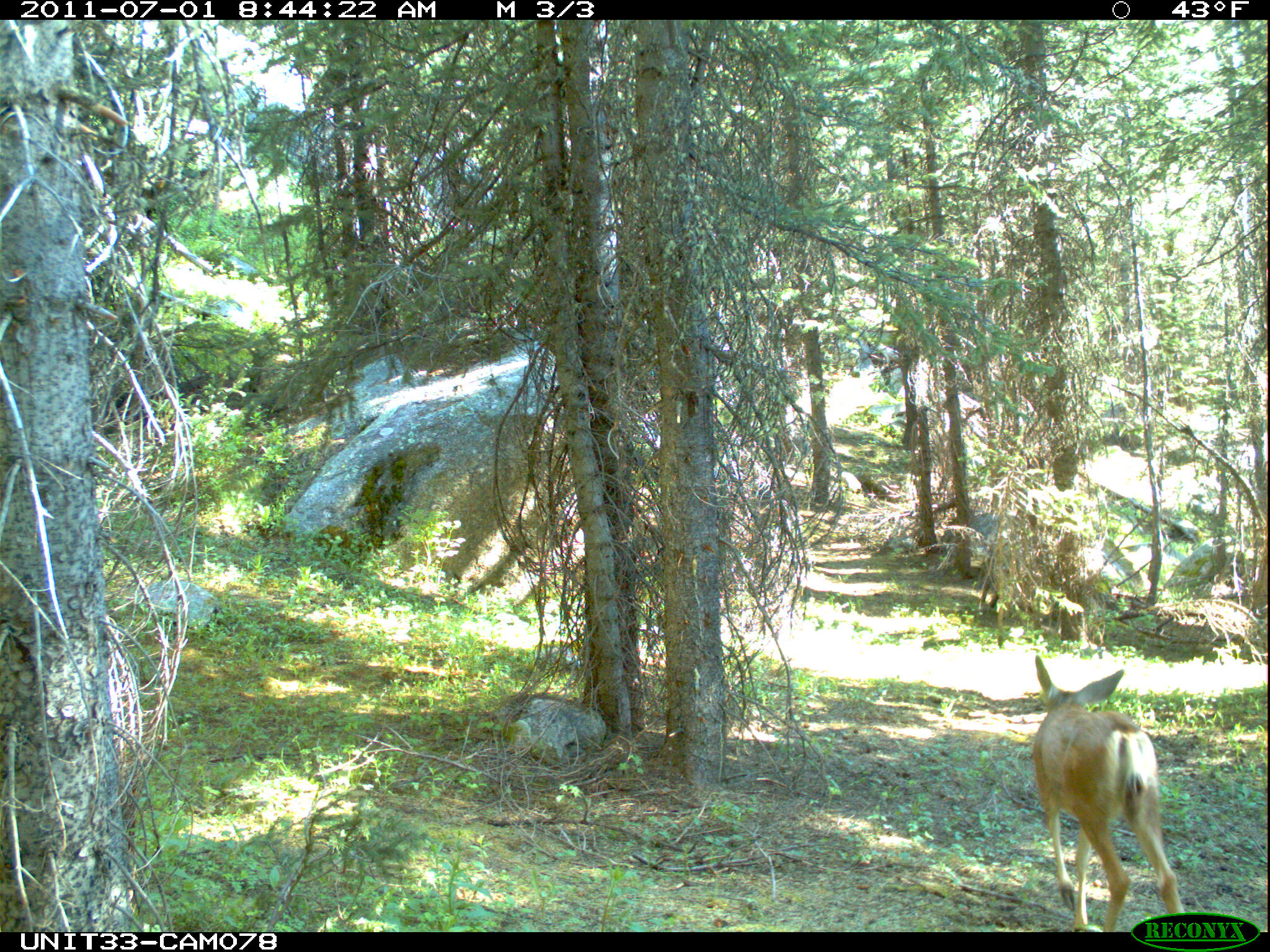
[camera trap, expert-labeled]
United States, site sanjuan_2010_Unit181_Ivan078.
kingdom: Animalia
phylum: Chordata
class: Mammalia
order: Artiodactyla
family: Cervidae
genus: Odocoileus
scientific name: Odocoileus hemionus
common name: mule deer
Odocoileus hemionus (mule deer).